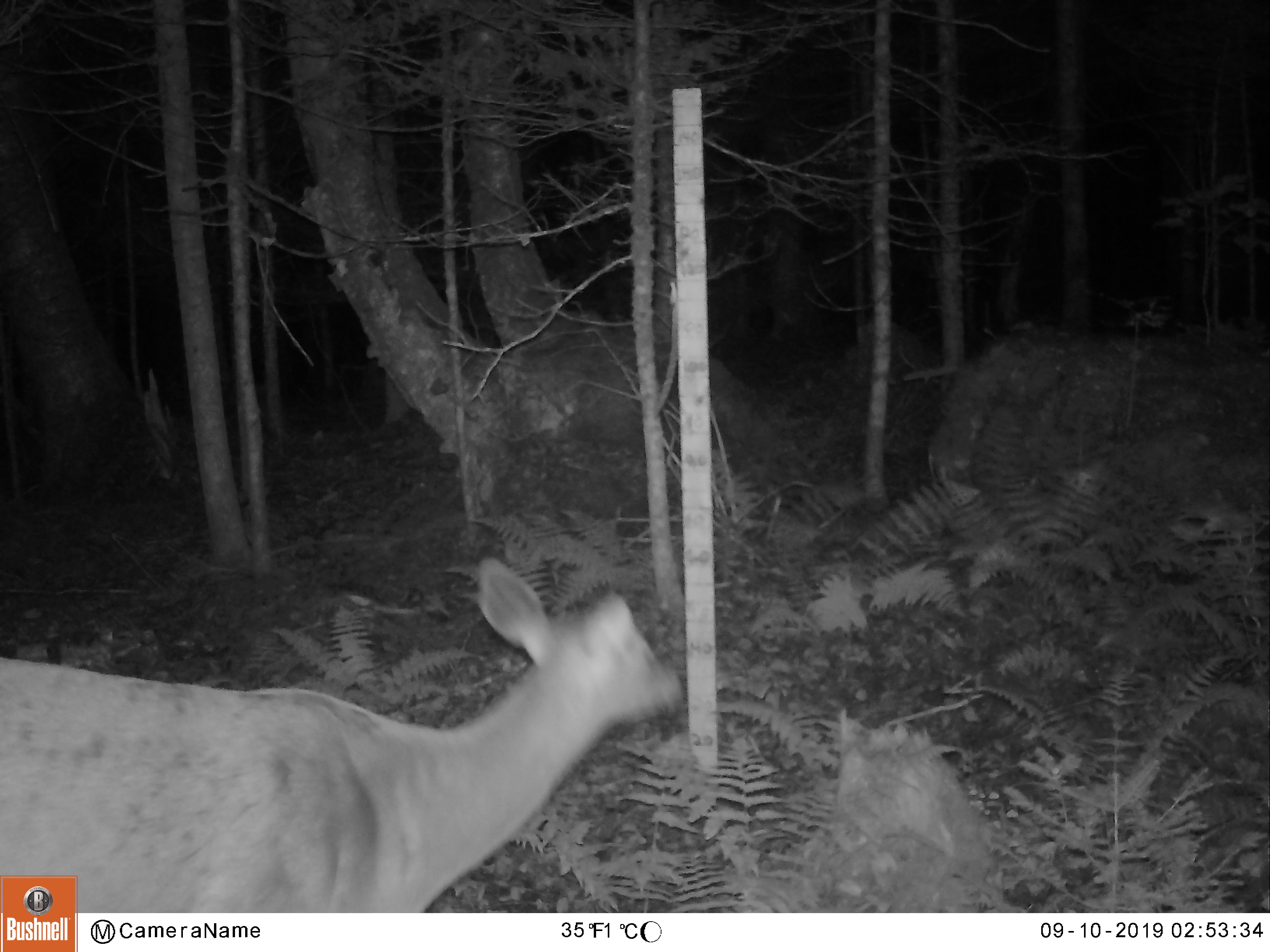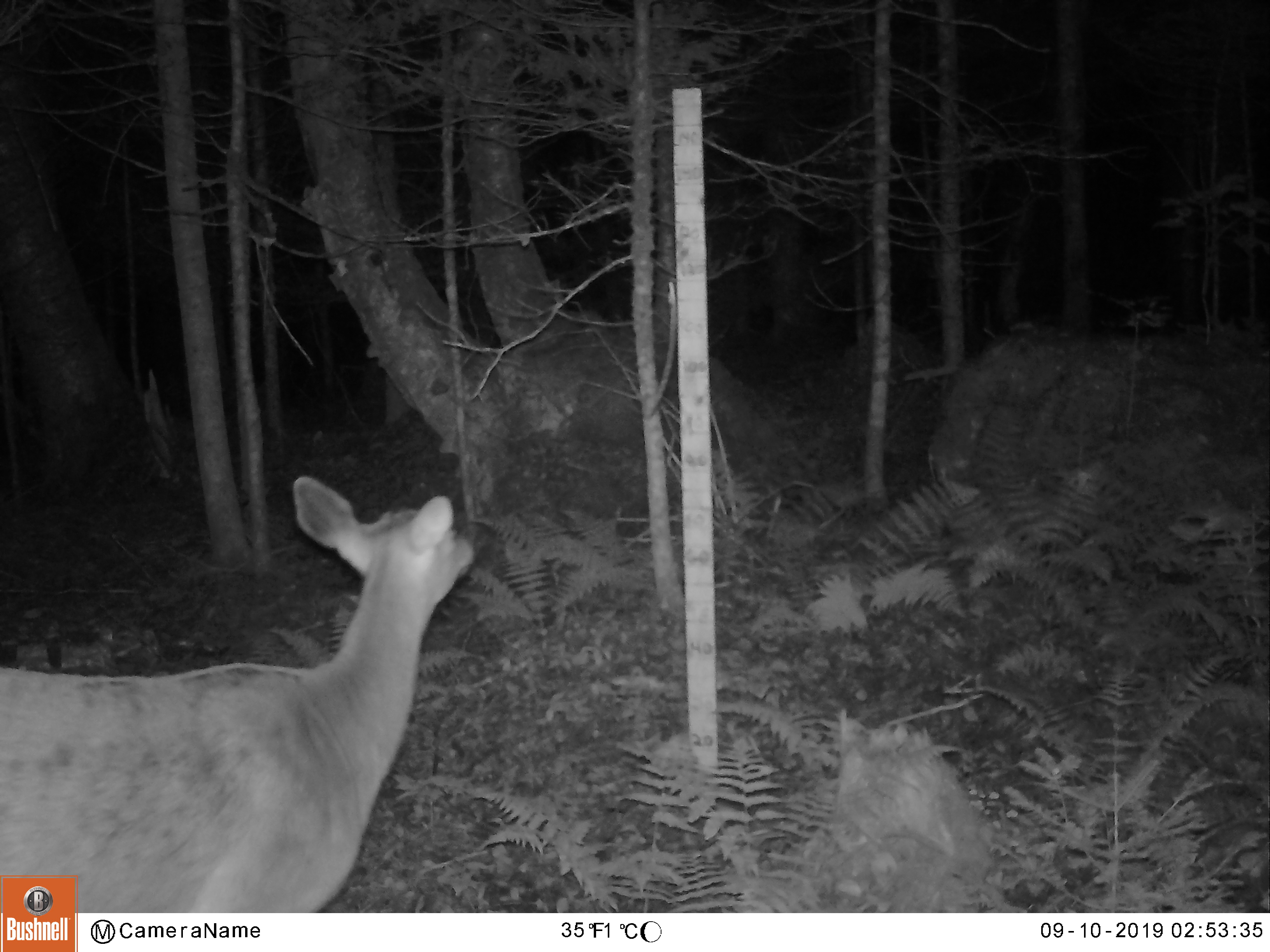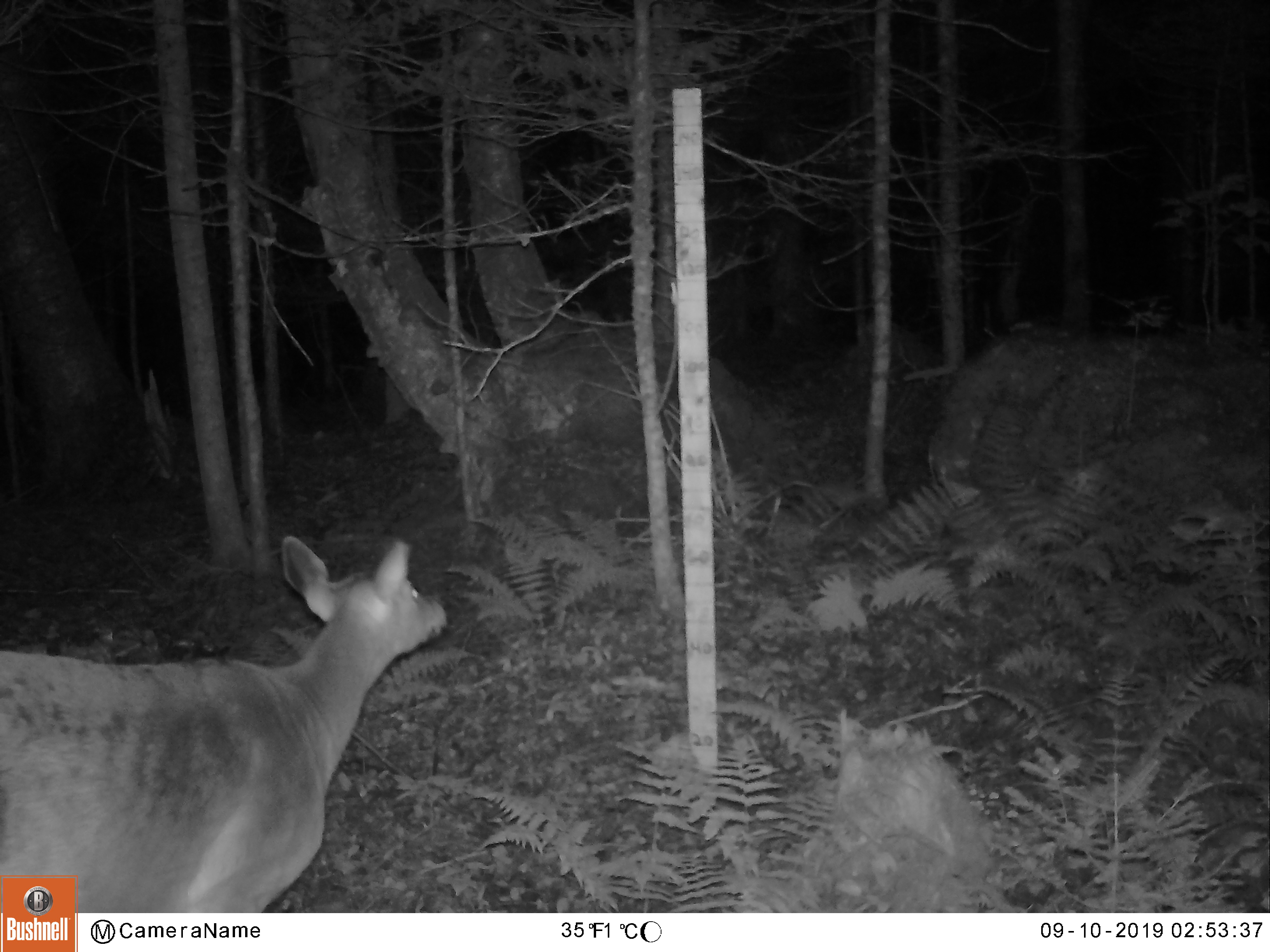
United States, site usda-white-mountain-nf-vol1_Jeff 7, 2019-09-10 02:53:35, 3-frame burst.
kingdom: Animalia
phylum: Chordata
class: Mammalia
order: Artiodactyla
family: Cervidae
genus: Odocoileus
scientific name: Odocoileus virginianus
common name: white-tailed deer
White-tailed deer (Odocoileus virginianus).